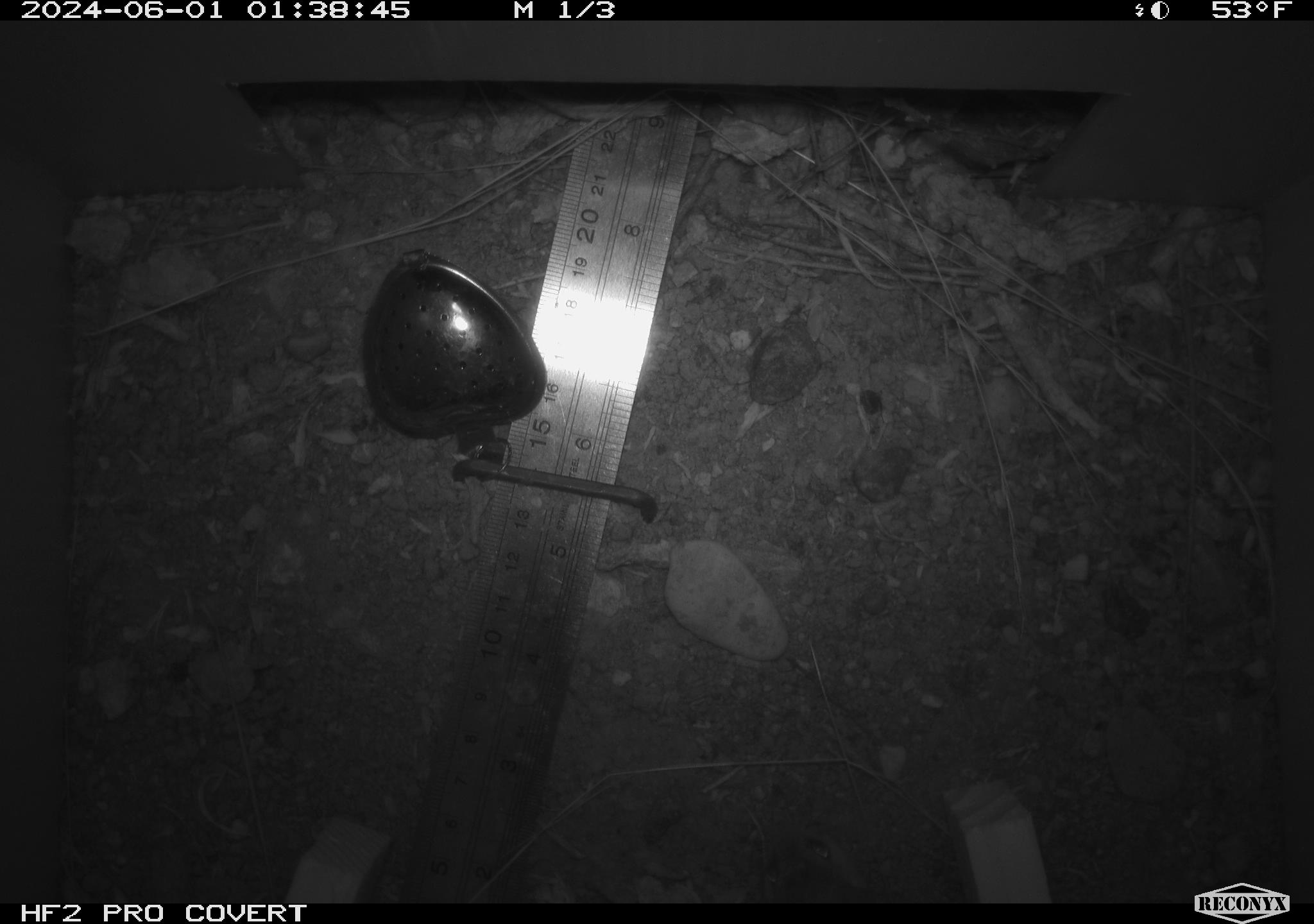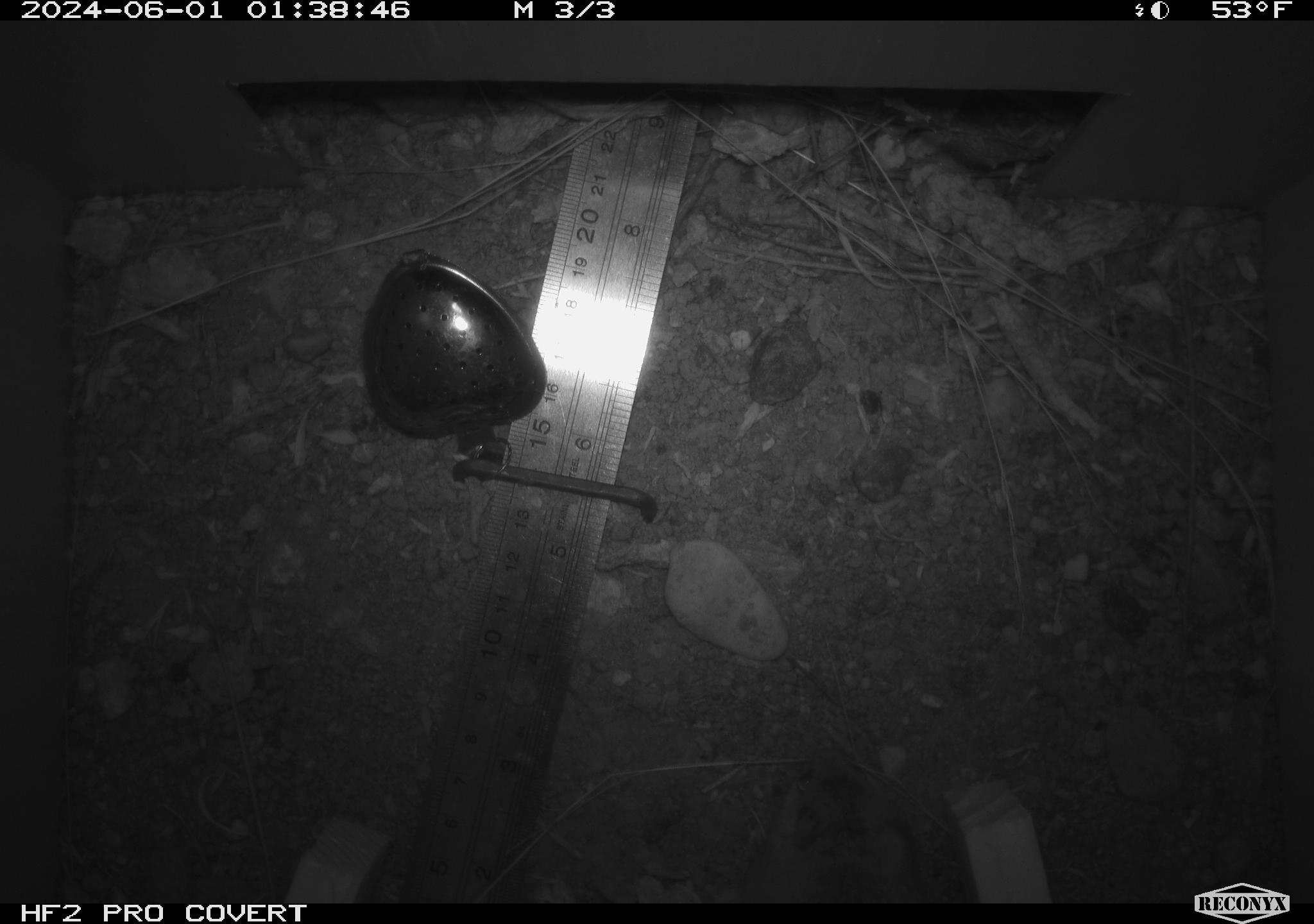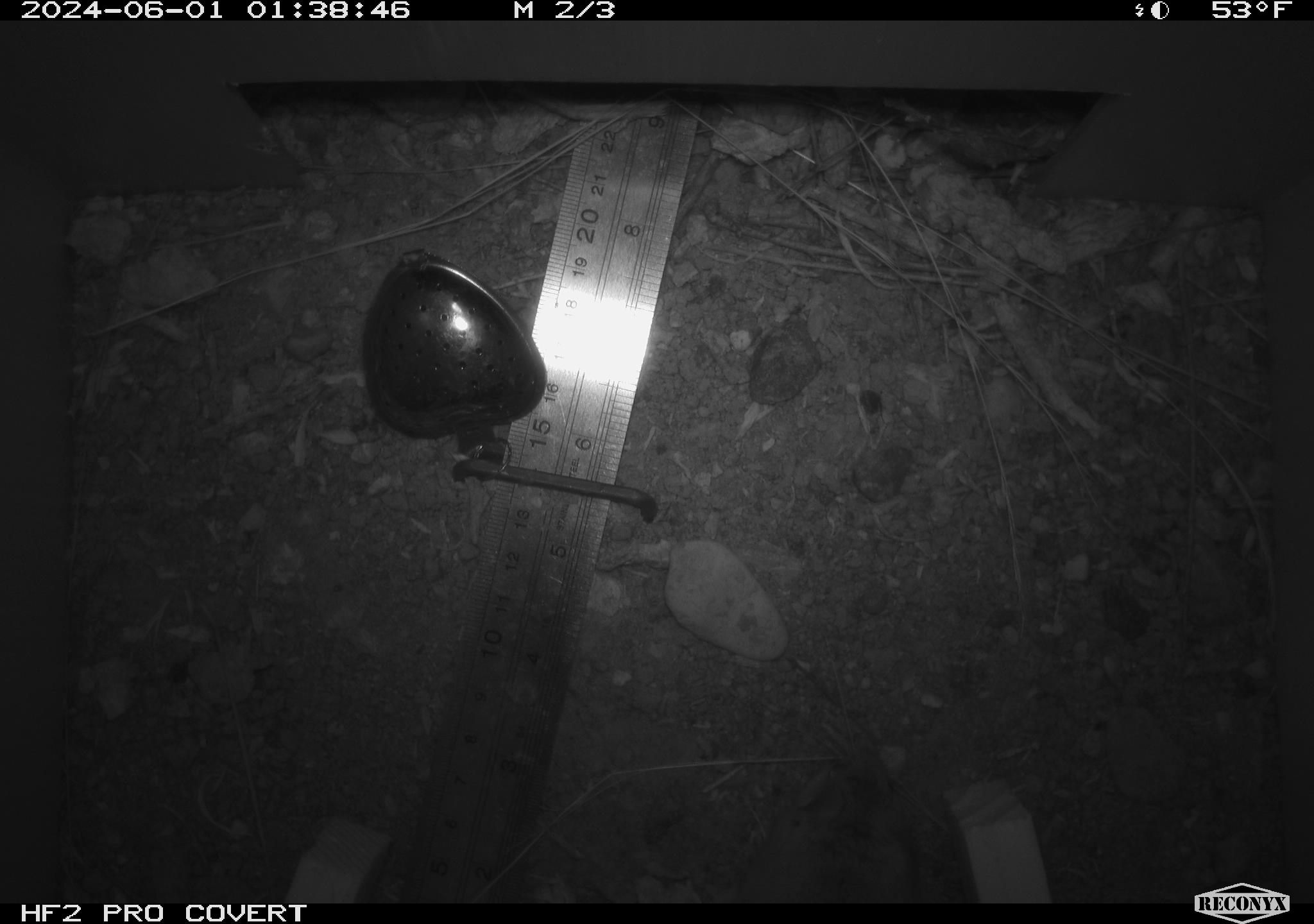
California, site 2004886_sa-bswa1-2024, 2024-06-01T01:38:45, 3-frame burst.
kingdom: Animalia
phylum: Chordata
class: Mammalia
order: Rodentia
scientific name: Rodentia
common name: mouse species